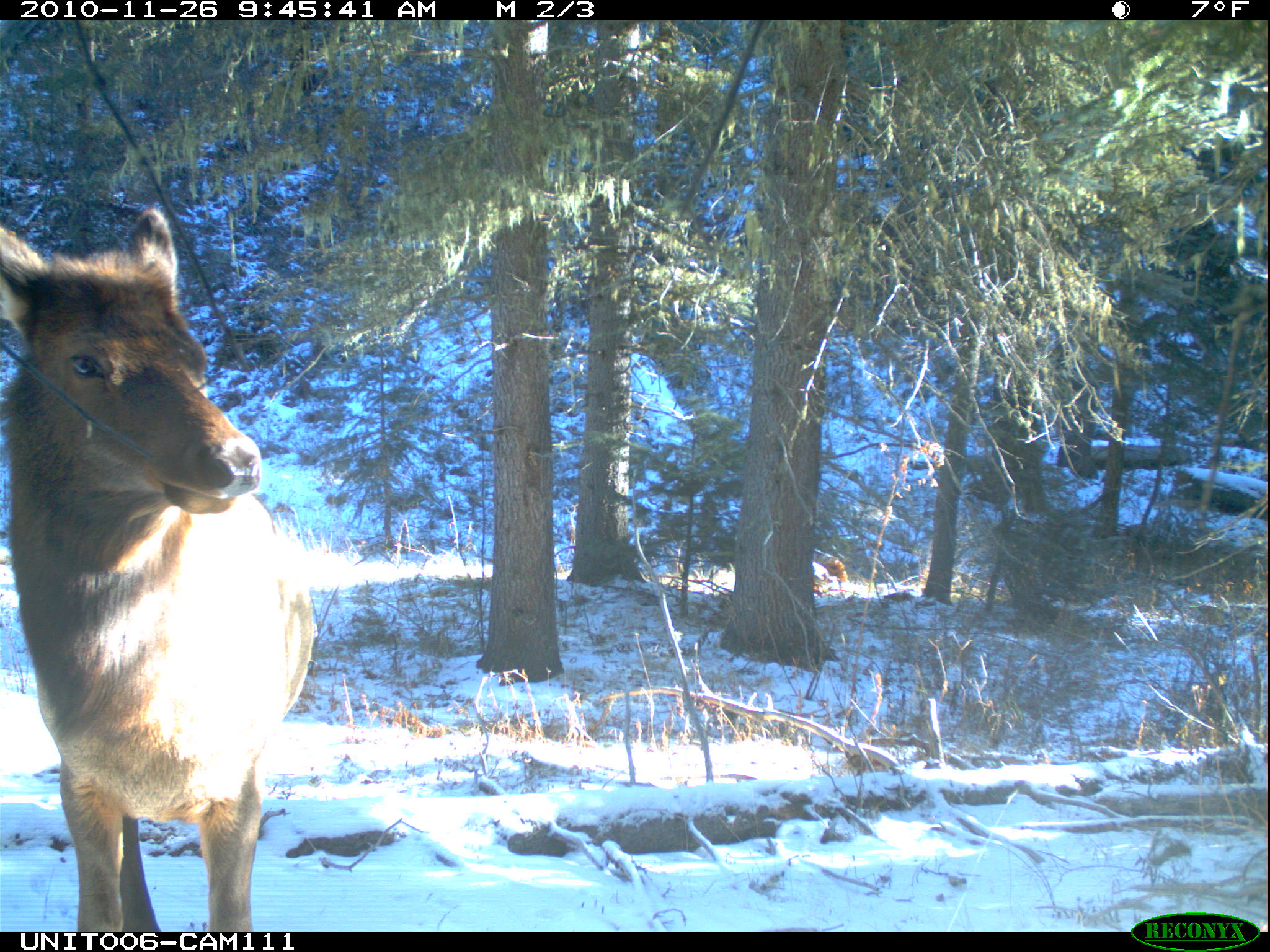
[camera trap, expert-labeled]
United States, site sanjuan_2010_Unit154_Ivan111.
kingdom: Animalia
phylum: Chordata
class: Mammalia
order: Artiodactyla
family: Cervidae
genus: Cervus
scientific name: Cervus elaphus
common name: red deer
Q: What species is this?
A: Cervus elaphus (red deer).